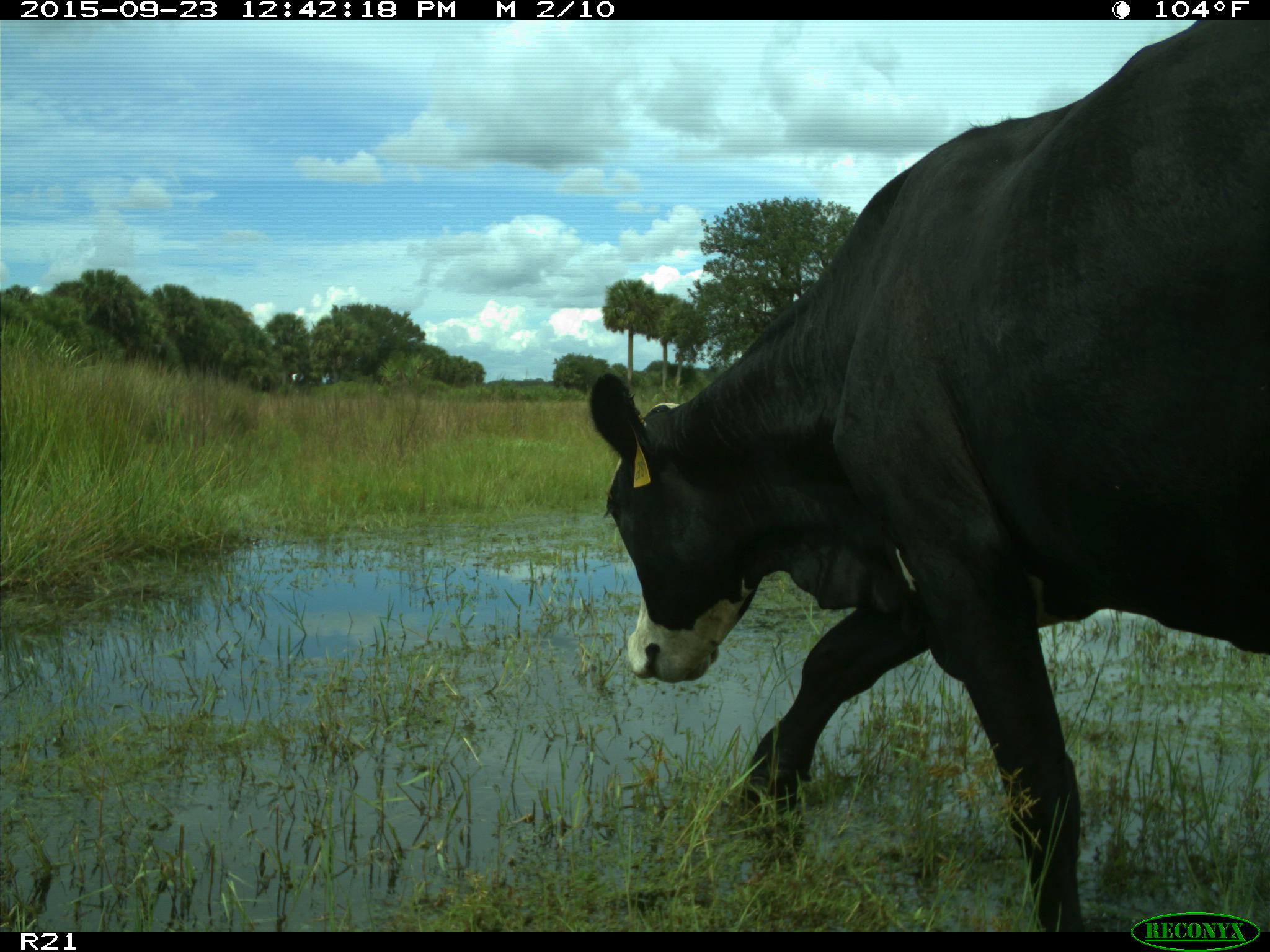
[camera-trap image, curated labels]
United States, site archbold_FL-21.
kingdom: Animalia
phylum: Chordata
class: Mammalia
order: Artiodactyla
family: Bovidae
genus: Bos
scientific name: Bos taurus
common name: domestic cow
Bos taurus (domestic cow).